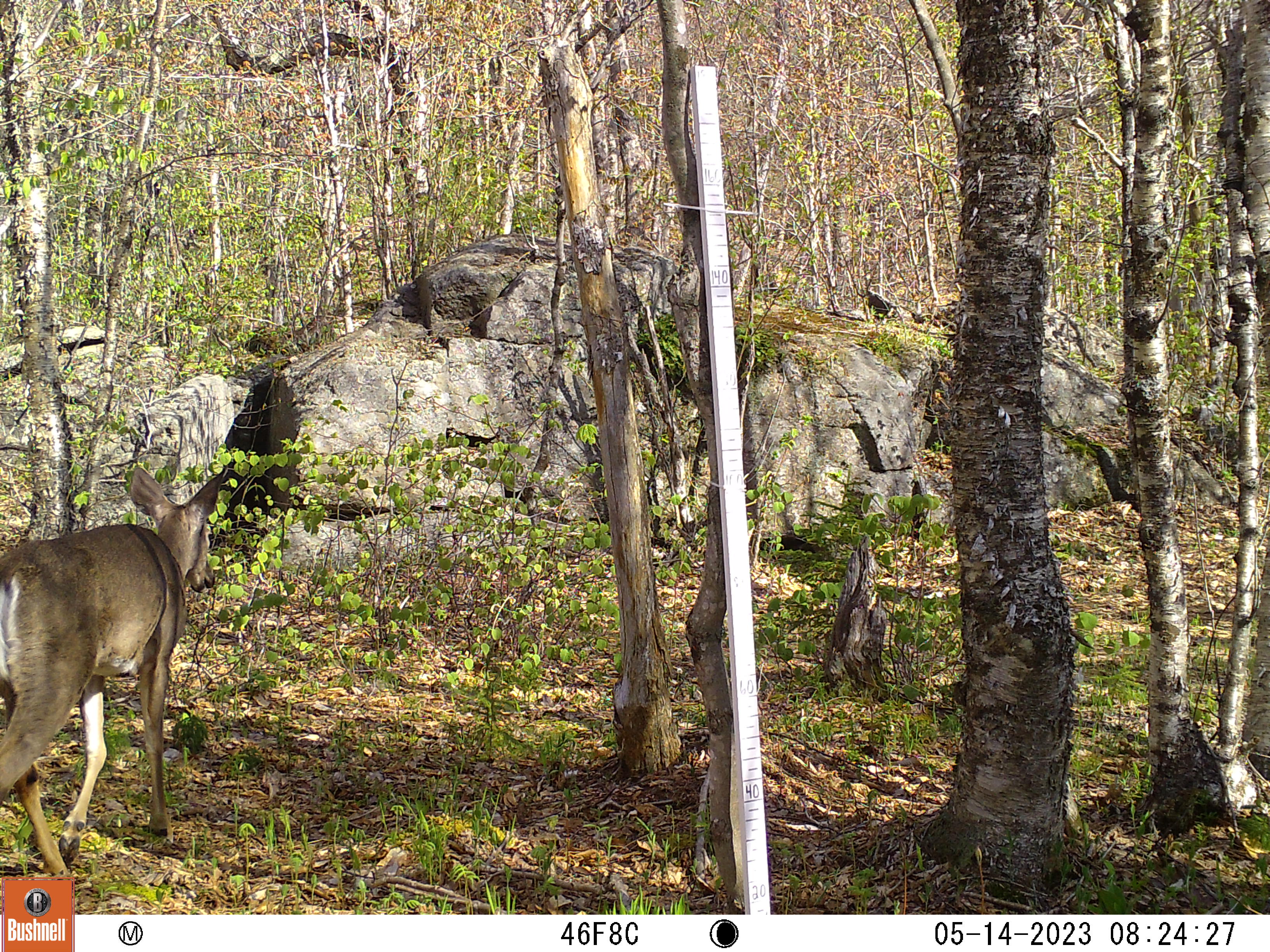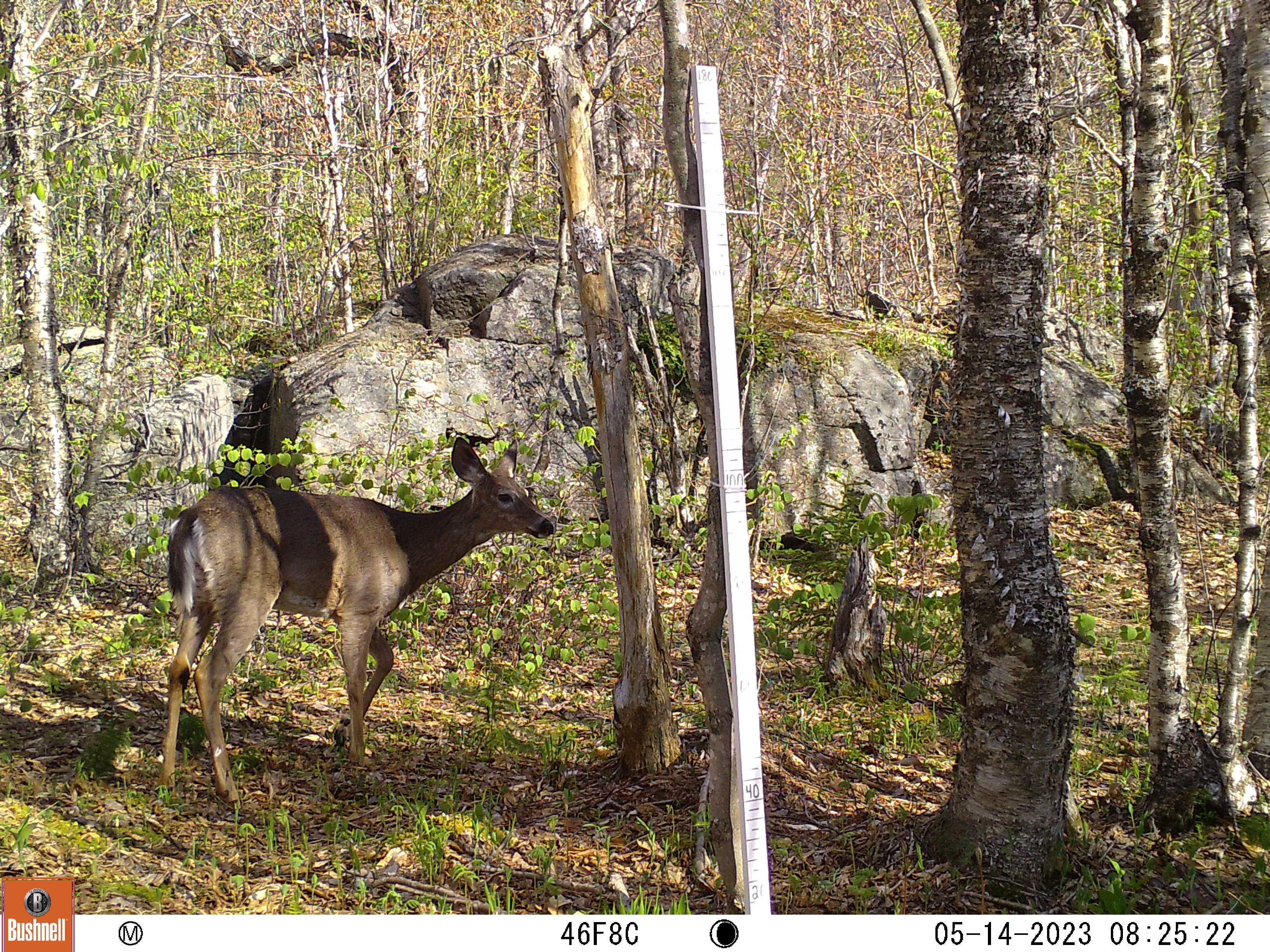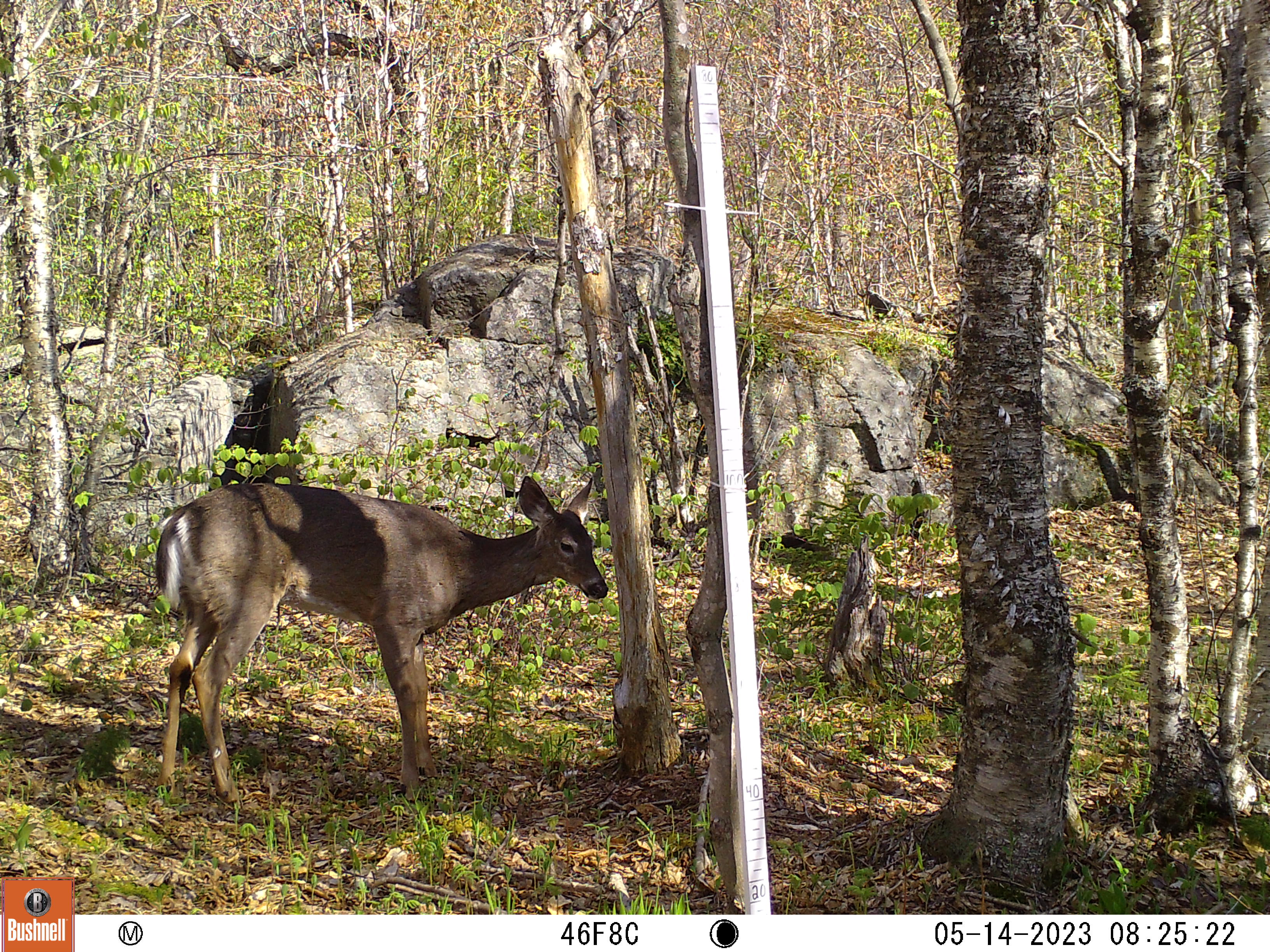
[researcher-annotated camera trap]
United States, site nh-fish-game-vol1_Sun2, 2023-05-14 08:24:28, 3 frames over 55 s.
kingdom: Animalia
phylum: Chordata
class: Mammalia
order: Artiodactyla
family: Cervidae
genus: Odocoileus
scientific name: Odocoileus virginianus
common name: white-tailed deer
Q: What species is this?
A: White-tailed deer (Odocoileus virginianus).